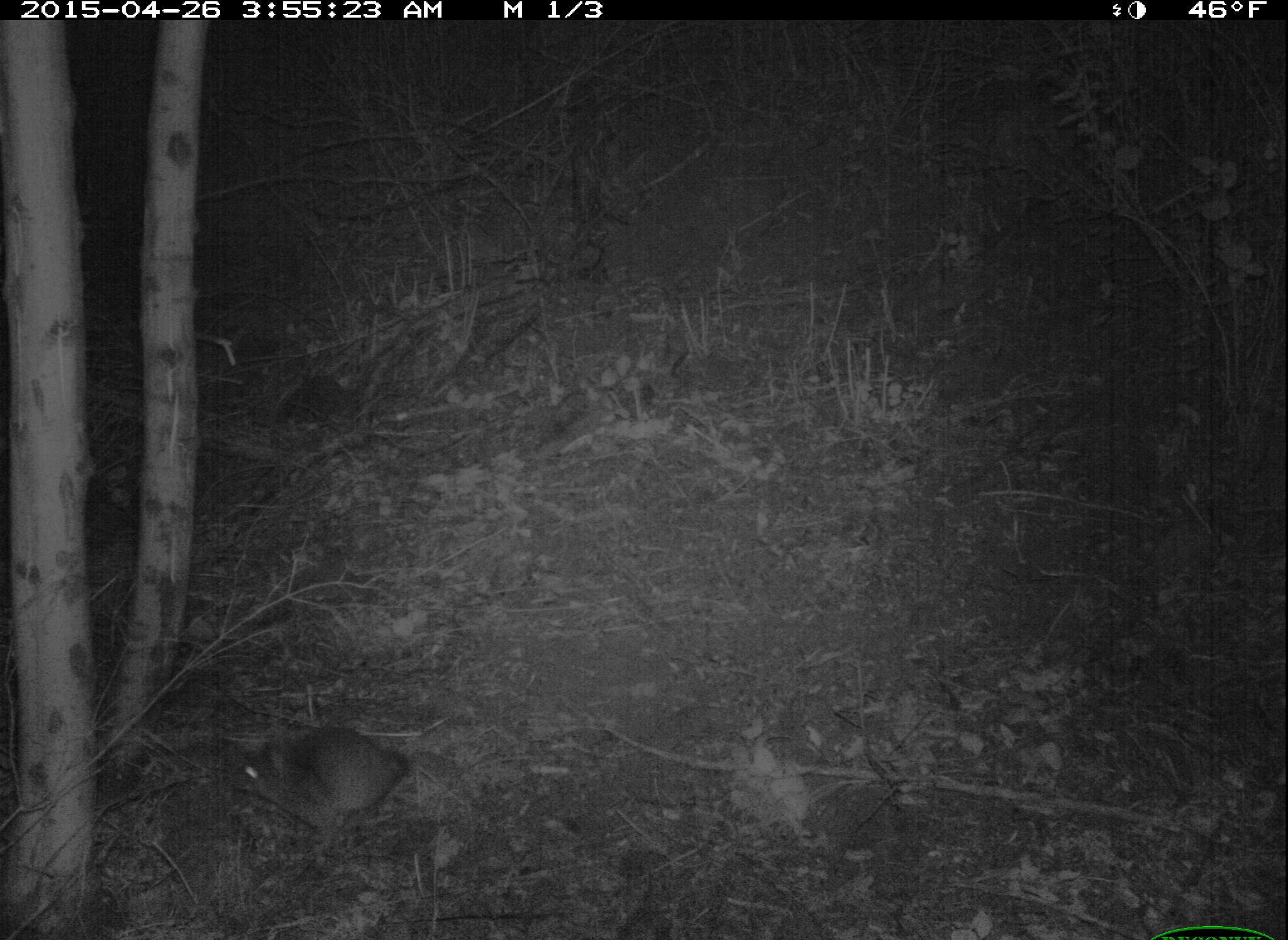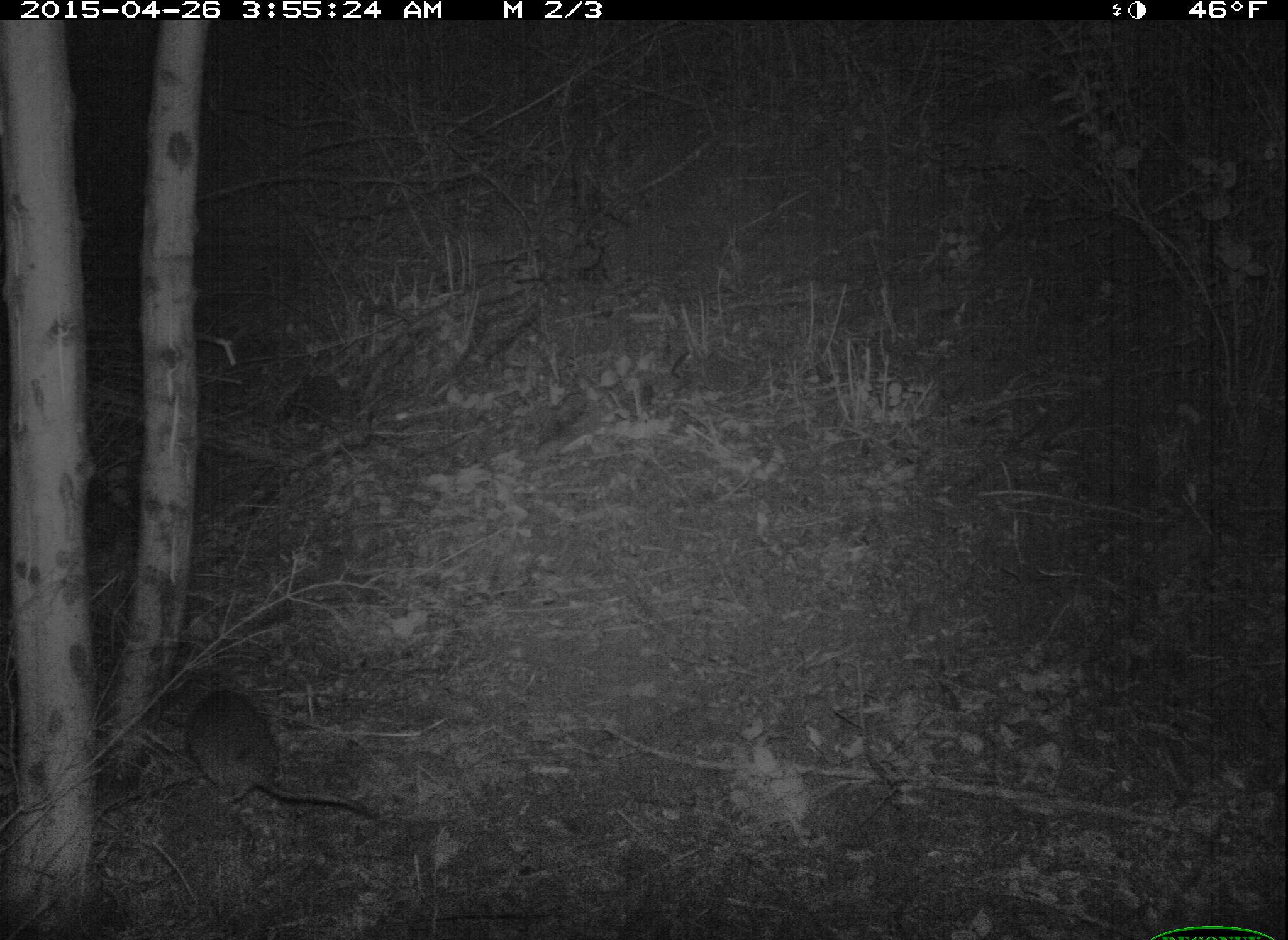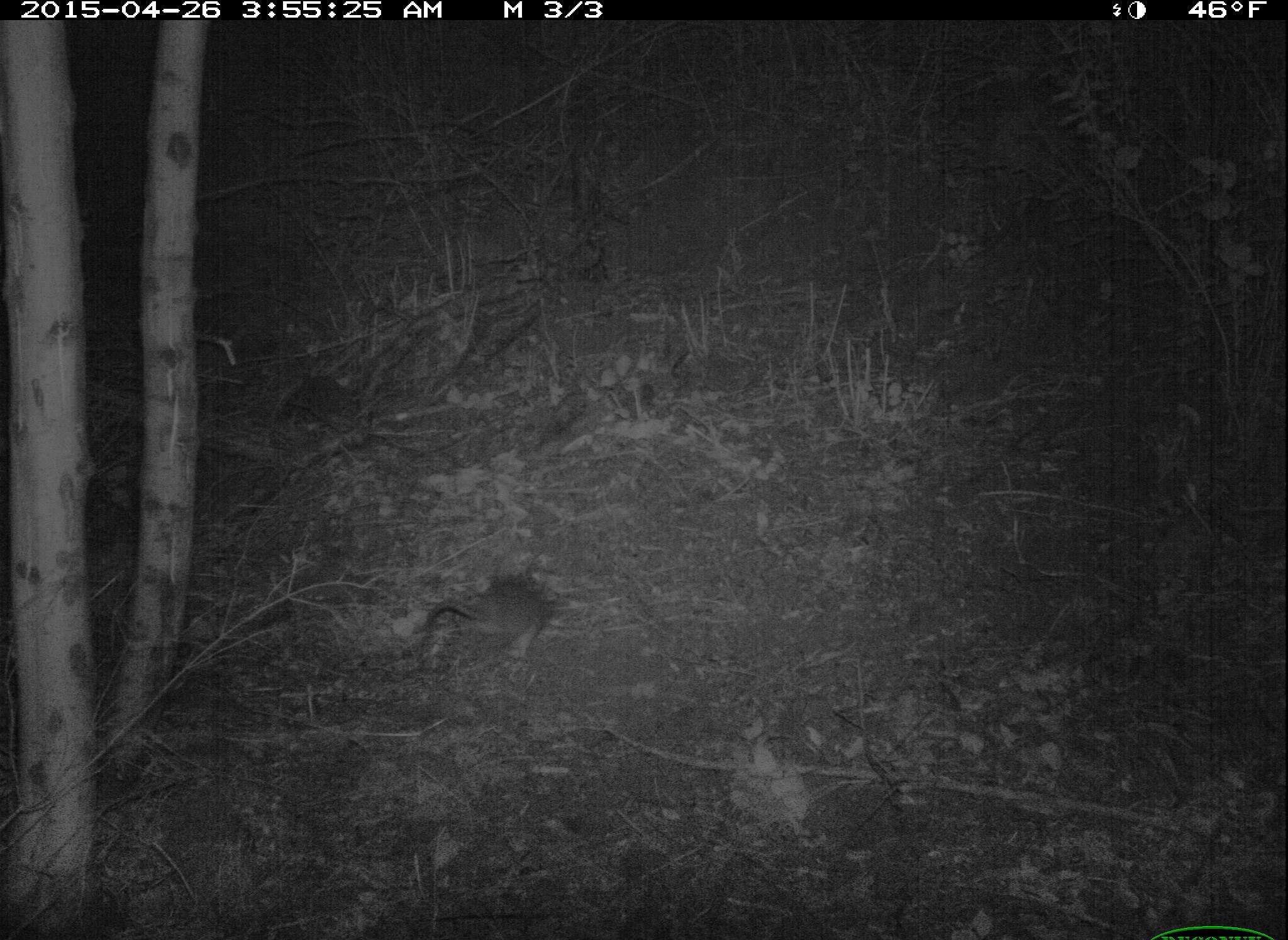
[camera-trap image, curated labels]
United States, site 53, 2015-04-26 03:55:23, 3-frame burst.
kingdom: Animalia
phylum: Chordata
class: Mammalia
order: Rodentia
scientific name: Rodentia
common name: rodent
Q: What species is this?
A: Rodent (Rodentia).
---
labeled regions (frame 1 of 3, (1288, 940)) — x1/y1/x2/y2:
rodent: 229/725/413/866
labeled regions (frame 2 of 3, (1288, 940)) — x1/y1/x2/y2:
rodent: 182/689/380/825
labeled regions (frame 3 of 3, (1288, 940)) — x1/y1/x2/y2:
rodent: 408/576/560/667